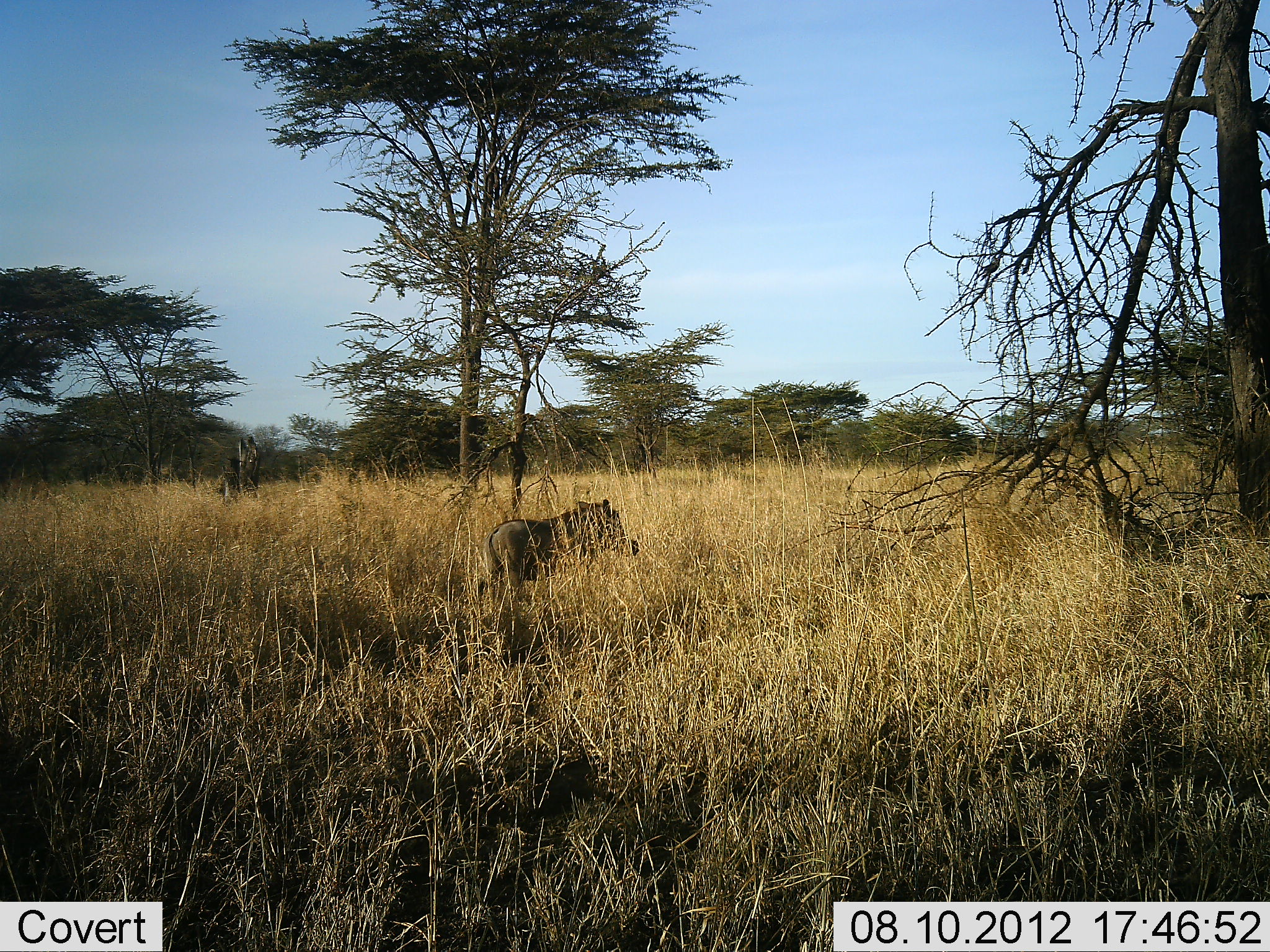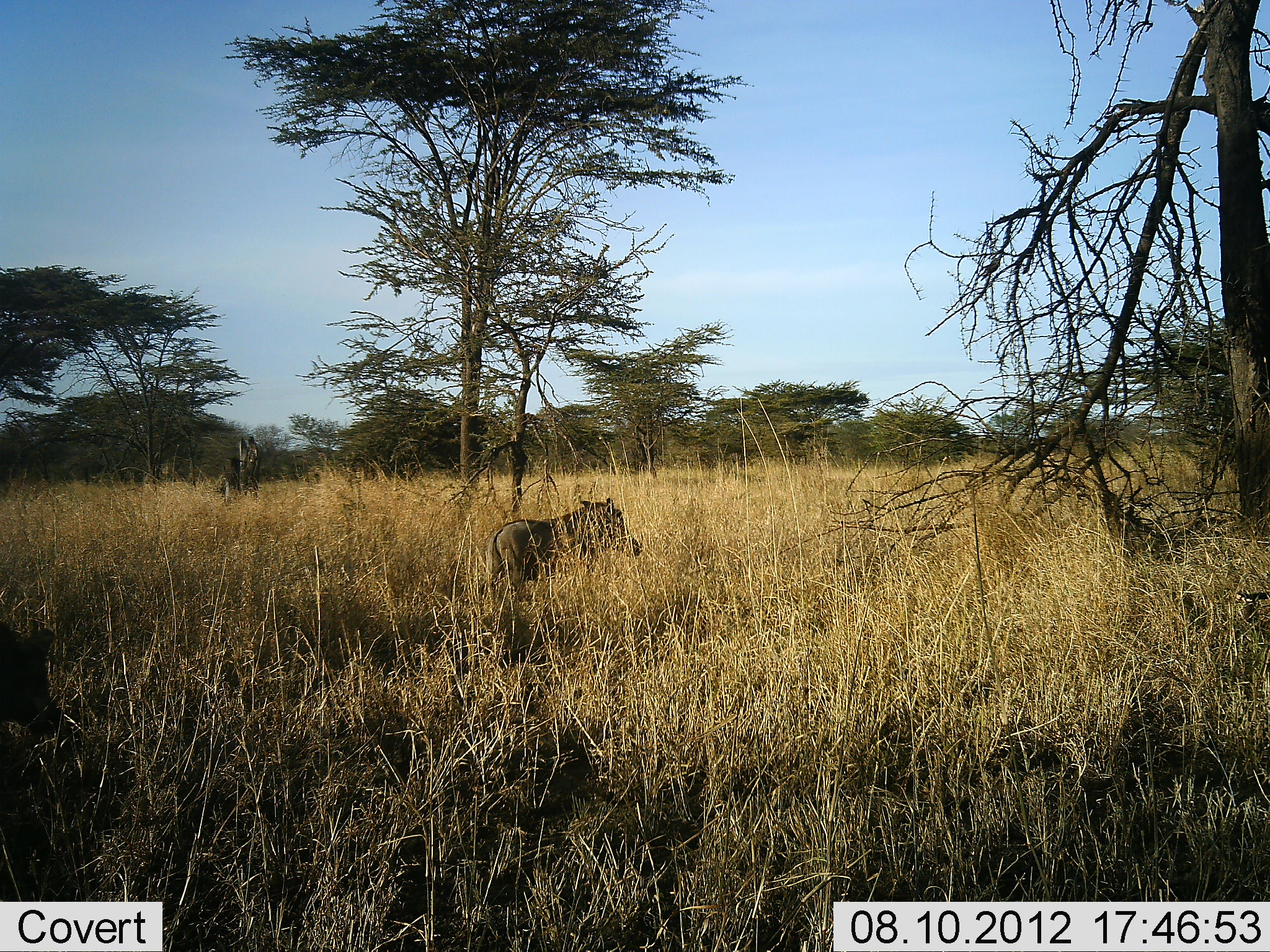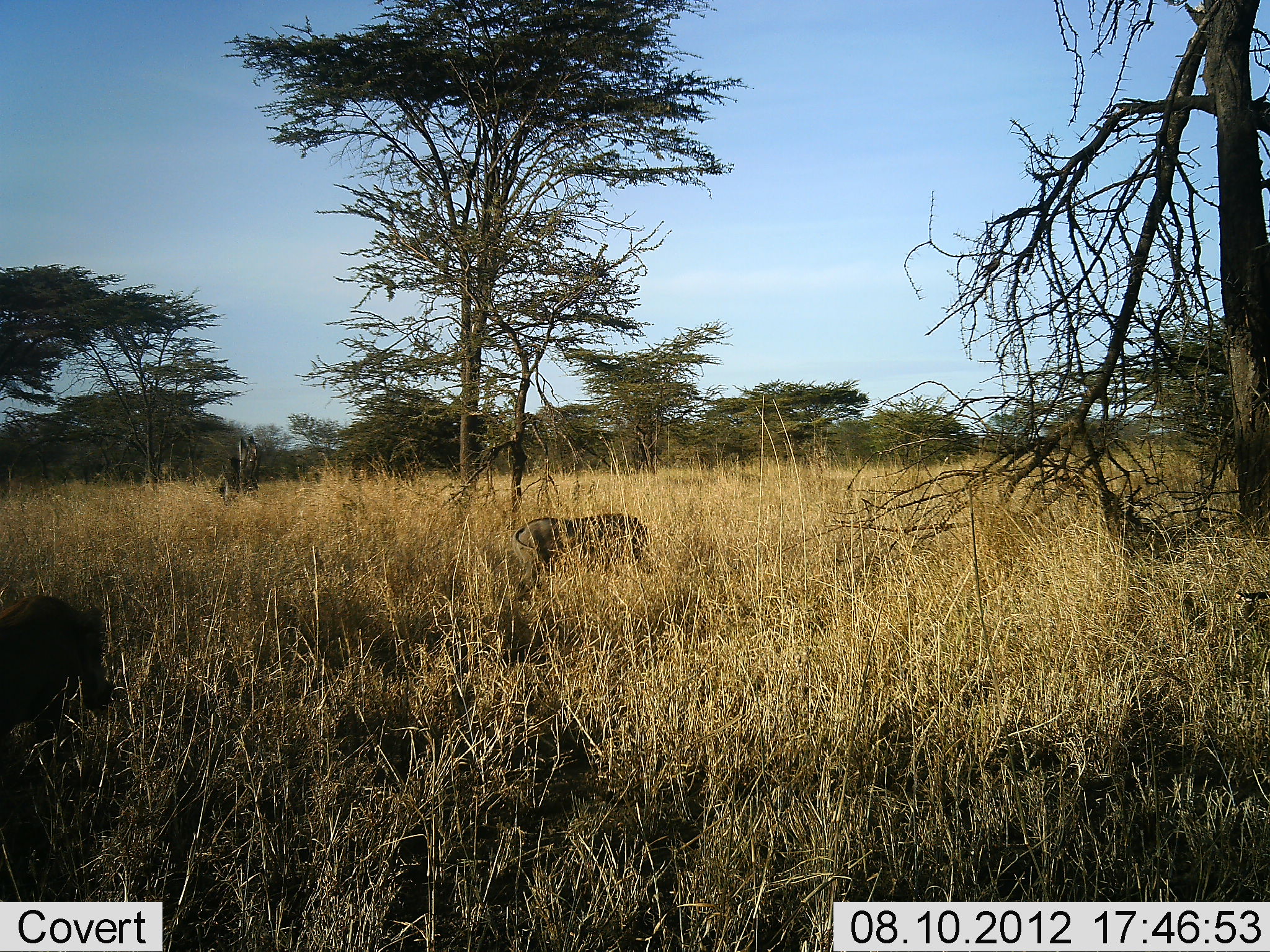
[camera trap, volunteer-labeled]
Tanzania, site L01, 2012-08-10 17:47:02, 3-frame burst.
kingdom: Animalia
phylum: Chordata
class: Mammalia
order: Artiodactyla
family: Suidae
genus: Phacochoerus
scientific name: Phacochoerus africanus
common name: warthog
Warthog (Phacochoerus africanus), count 2. Behavior (volunteer vote fractions): standing 0%, resting 0%, moving 100%, interacting 0%. Young present (vote fraction): 0%. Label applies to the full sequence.